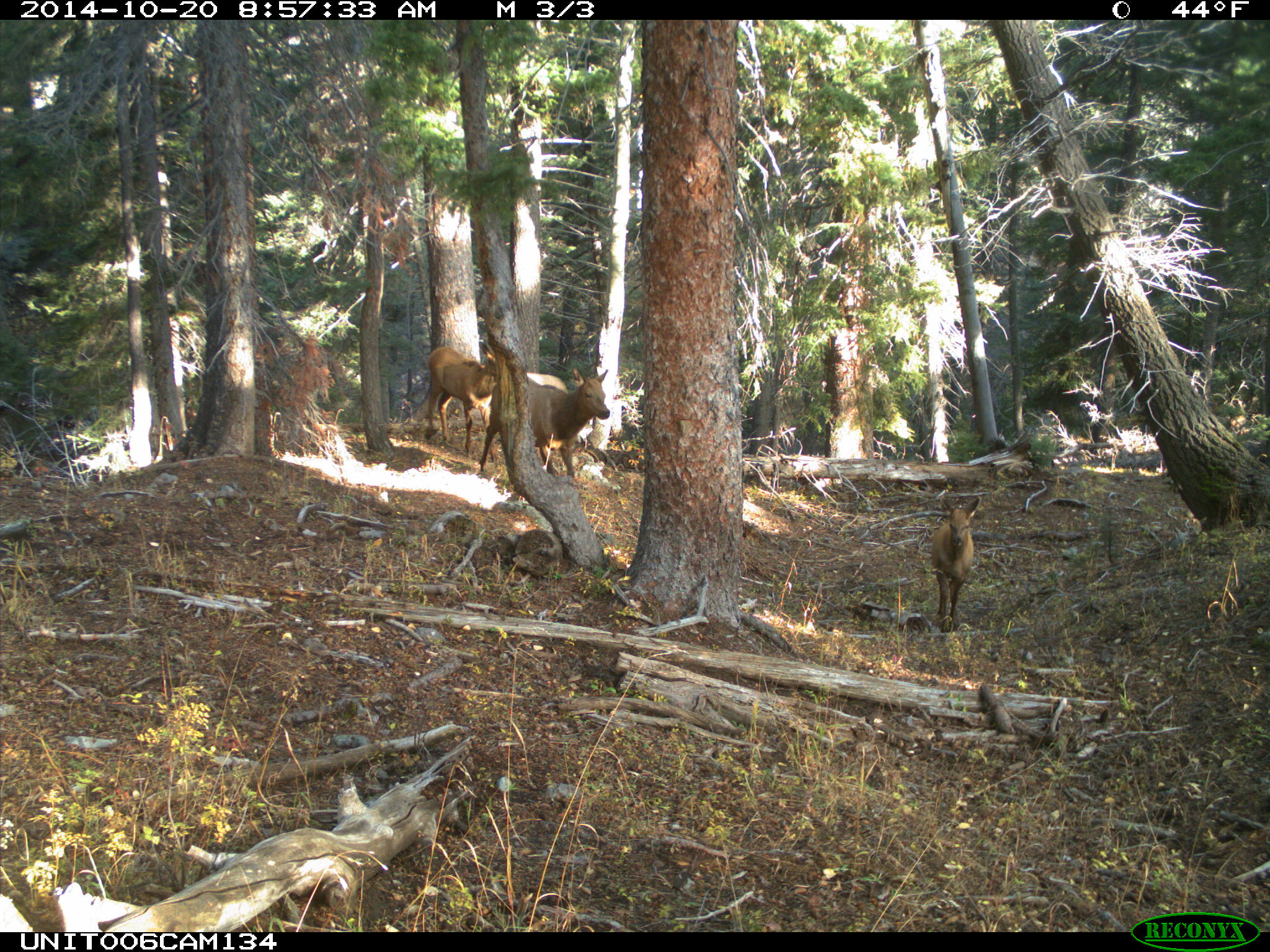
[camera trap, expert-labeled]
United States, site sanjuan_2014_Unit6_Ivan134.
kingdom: Animalia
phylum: Chordata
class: Mammalia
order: Artiodactyla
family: Cervidae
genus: Cervus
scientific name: Cervus elaphus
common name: red deer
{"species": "Cervus elaphus (red deer)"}